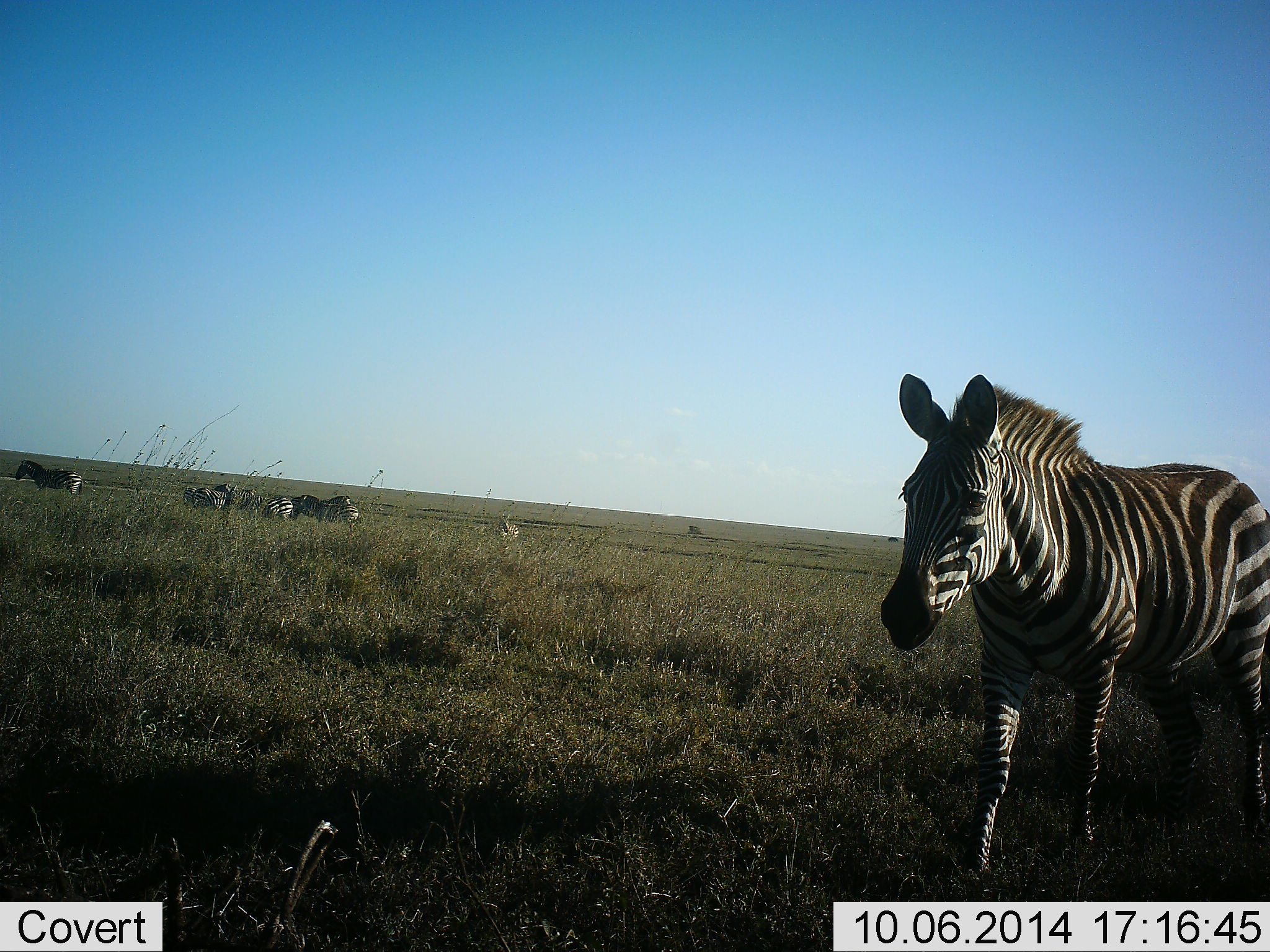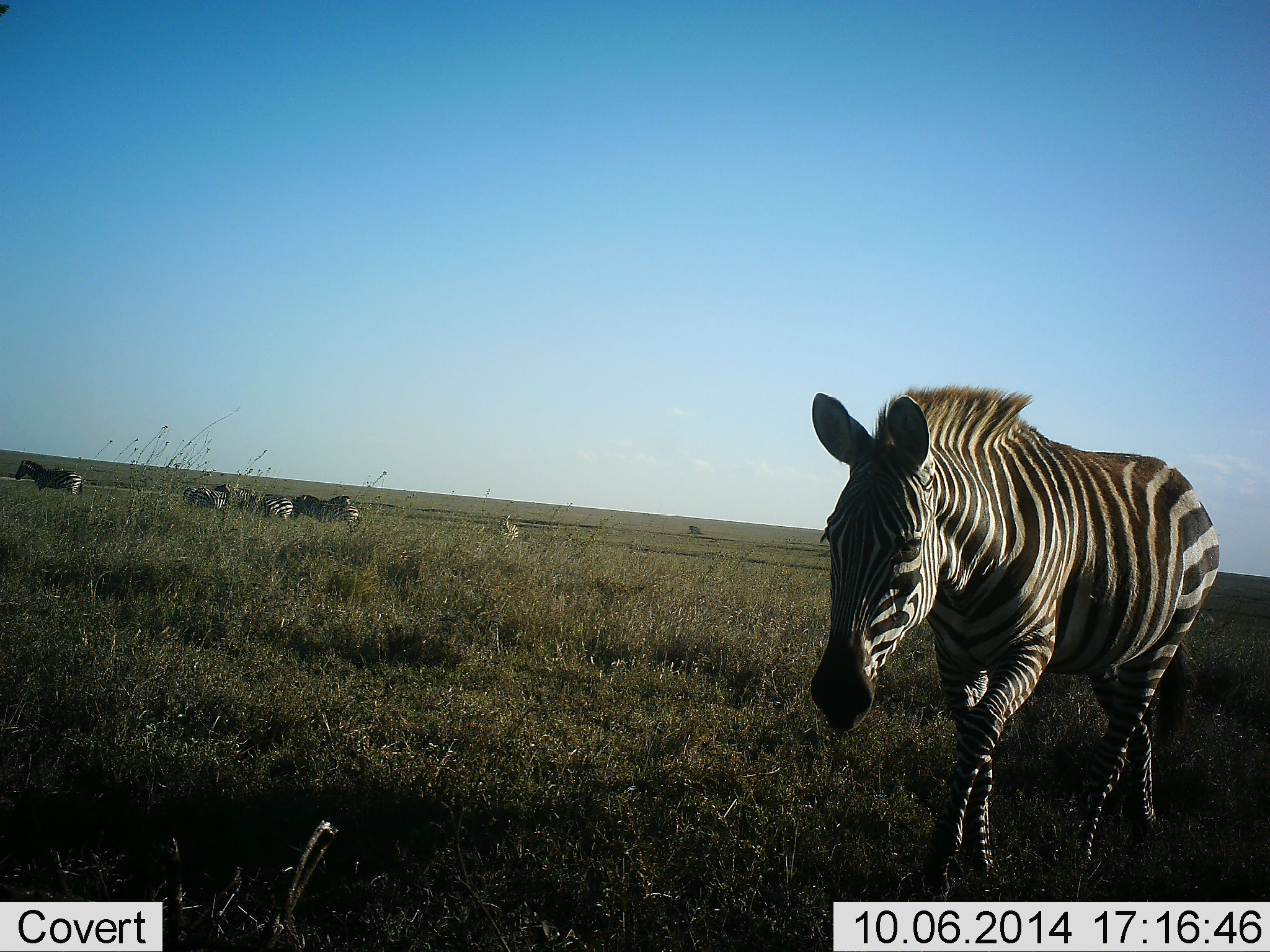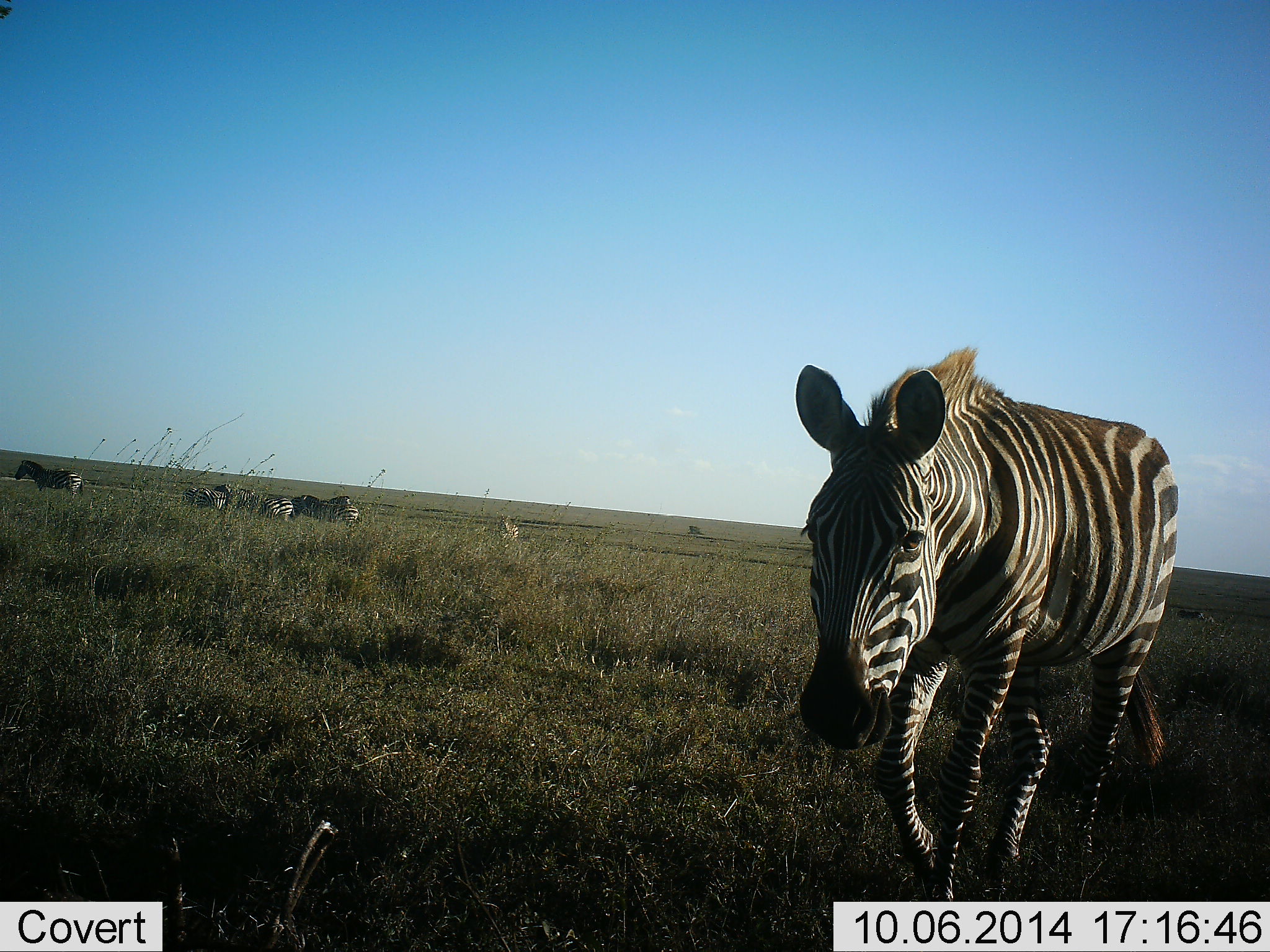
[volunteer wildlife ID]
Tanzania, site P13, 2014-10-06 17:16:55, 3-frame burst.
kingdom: Animalia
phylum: Chordata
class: Mammalia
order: Perissodactyla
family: Equidae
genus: Equus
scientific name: Equus quagga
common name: plains zebra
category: zebra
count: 7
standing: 80%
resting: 0%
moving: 90%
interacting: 0%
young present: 0%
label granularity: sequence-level